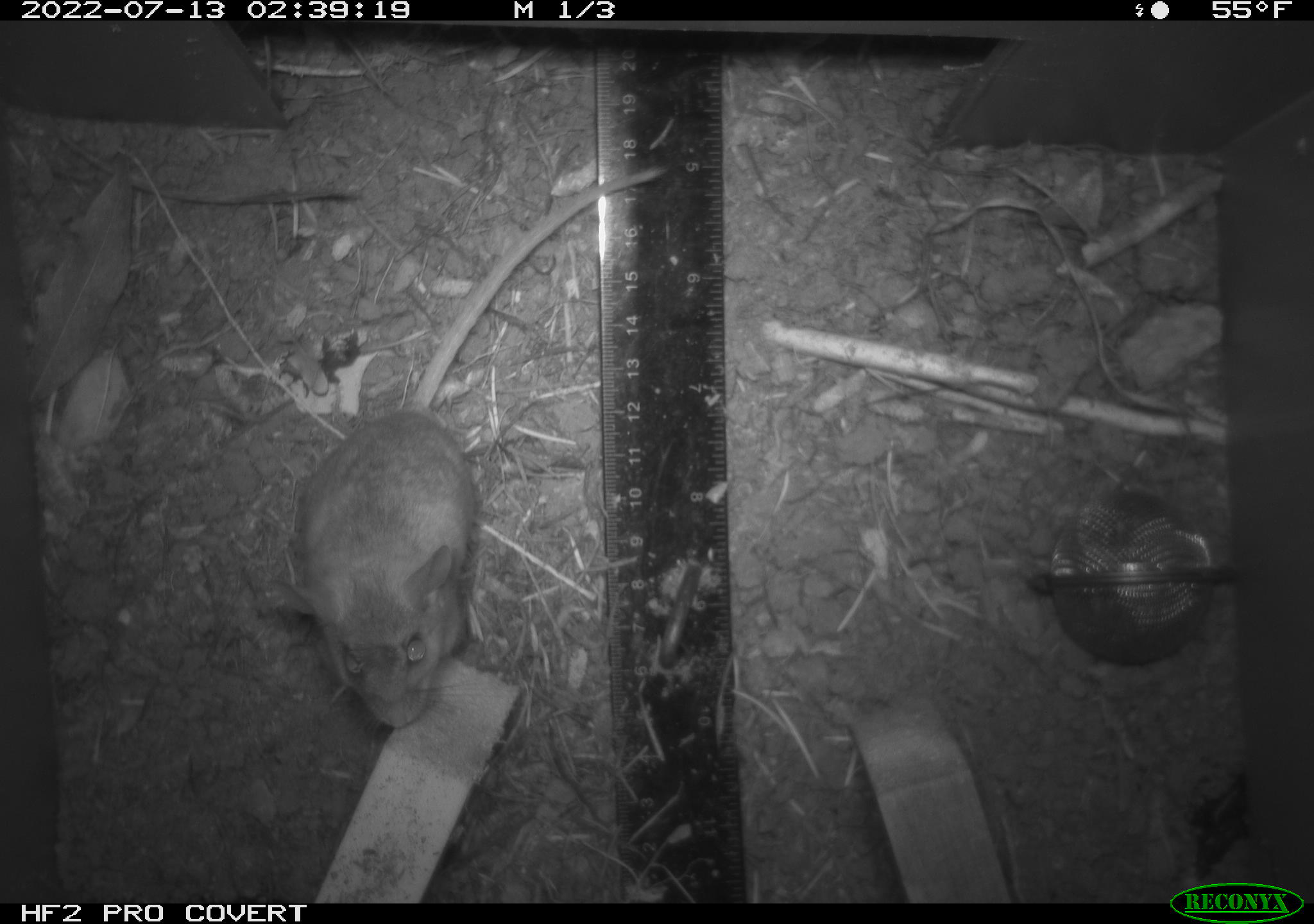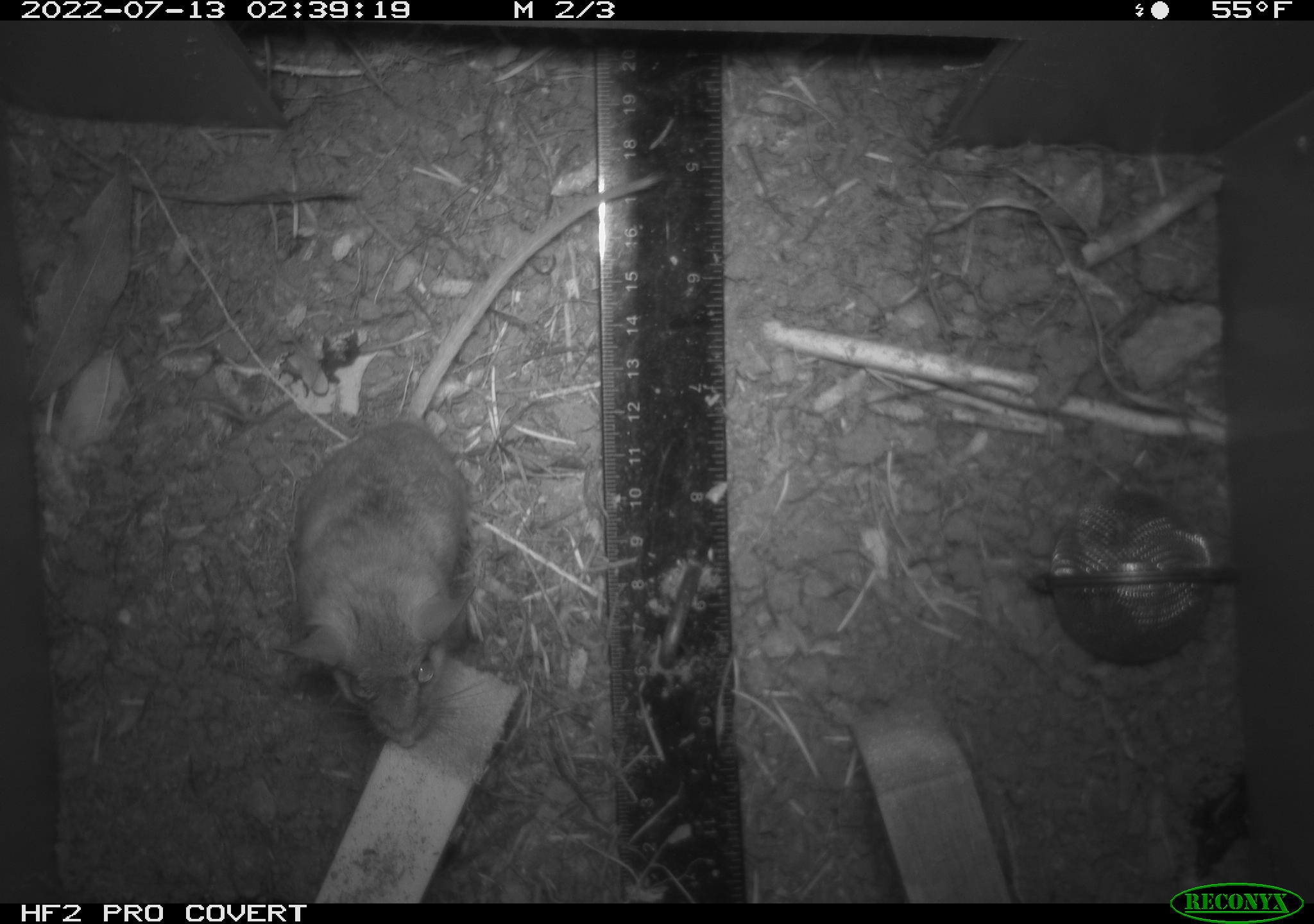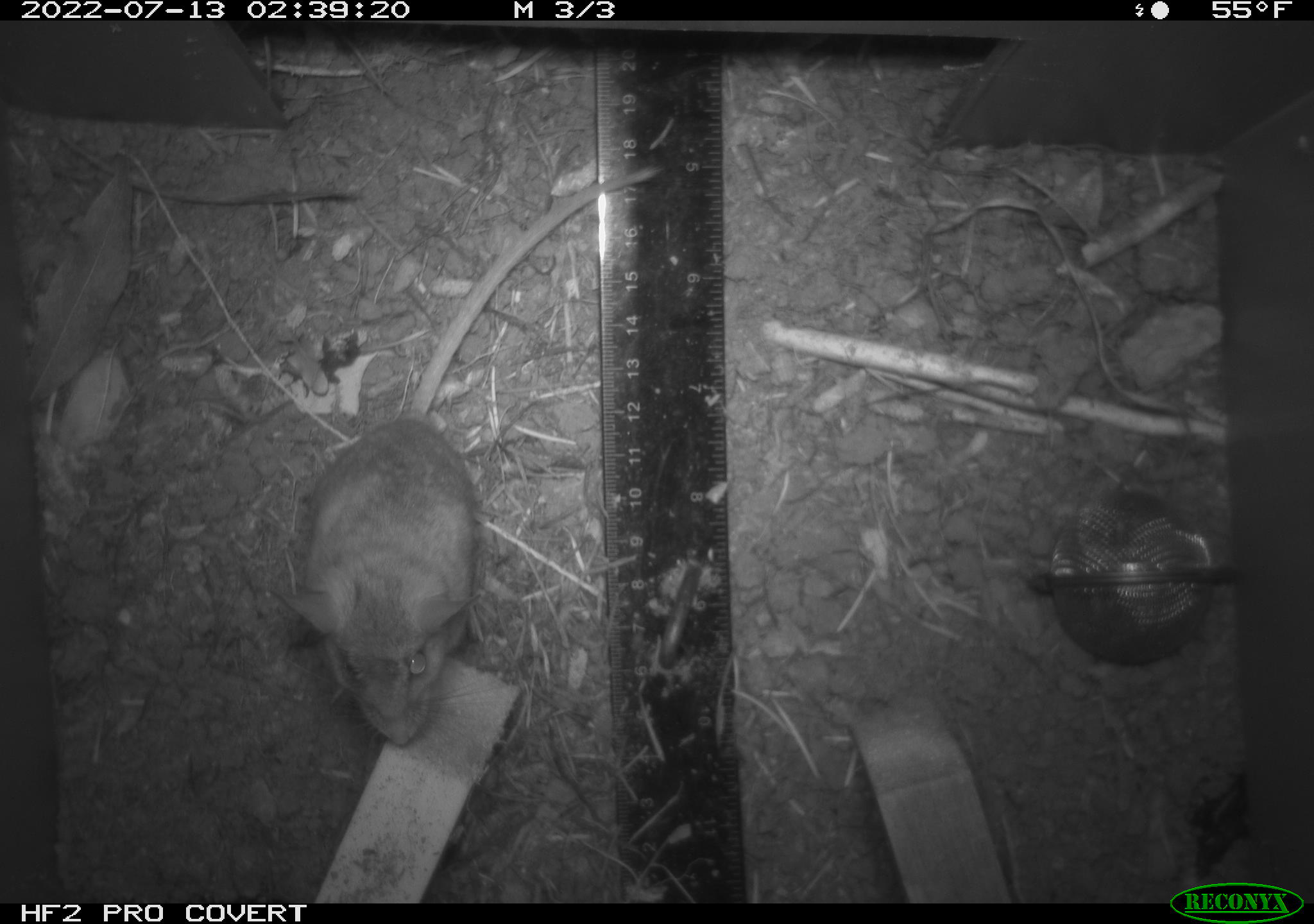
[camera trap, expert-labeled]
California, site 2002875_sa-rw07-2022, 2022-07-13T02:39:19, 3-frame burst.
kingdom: Animalia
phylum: Chordata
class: Mammalia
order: Rodentia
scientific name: Rodentia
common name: mouse species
Mouse species (Rodentia).